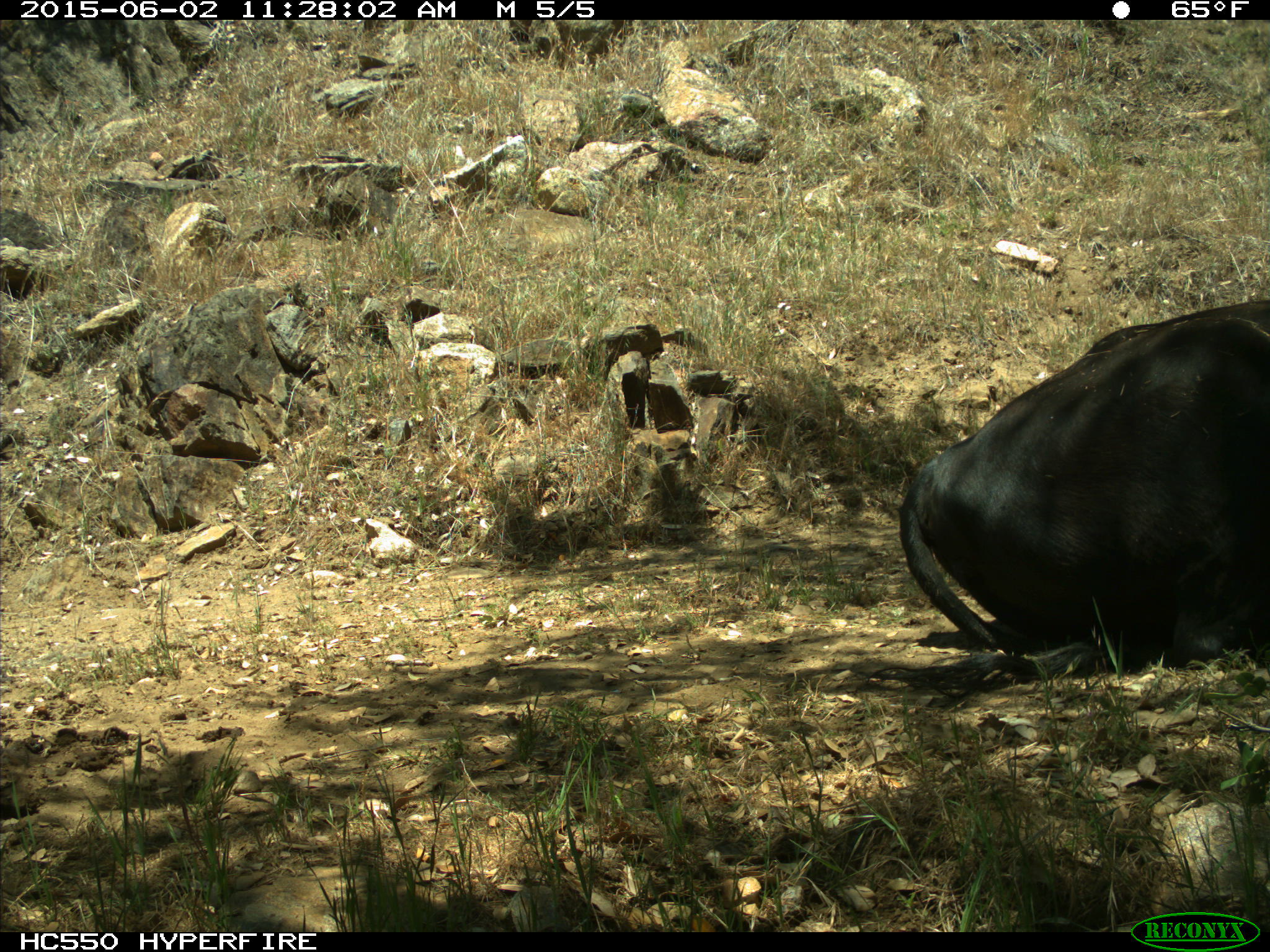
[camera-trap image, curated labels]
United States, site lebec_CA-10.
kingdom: Animalia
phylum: Chordata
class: Mammalia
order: Artiodactyla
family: Bovidae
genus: Bos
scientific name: Bos taurus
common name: domestic cow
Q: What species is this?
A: Bos taurus (domestic cow).